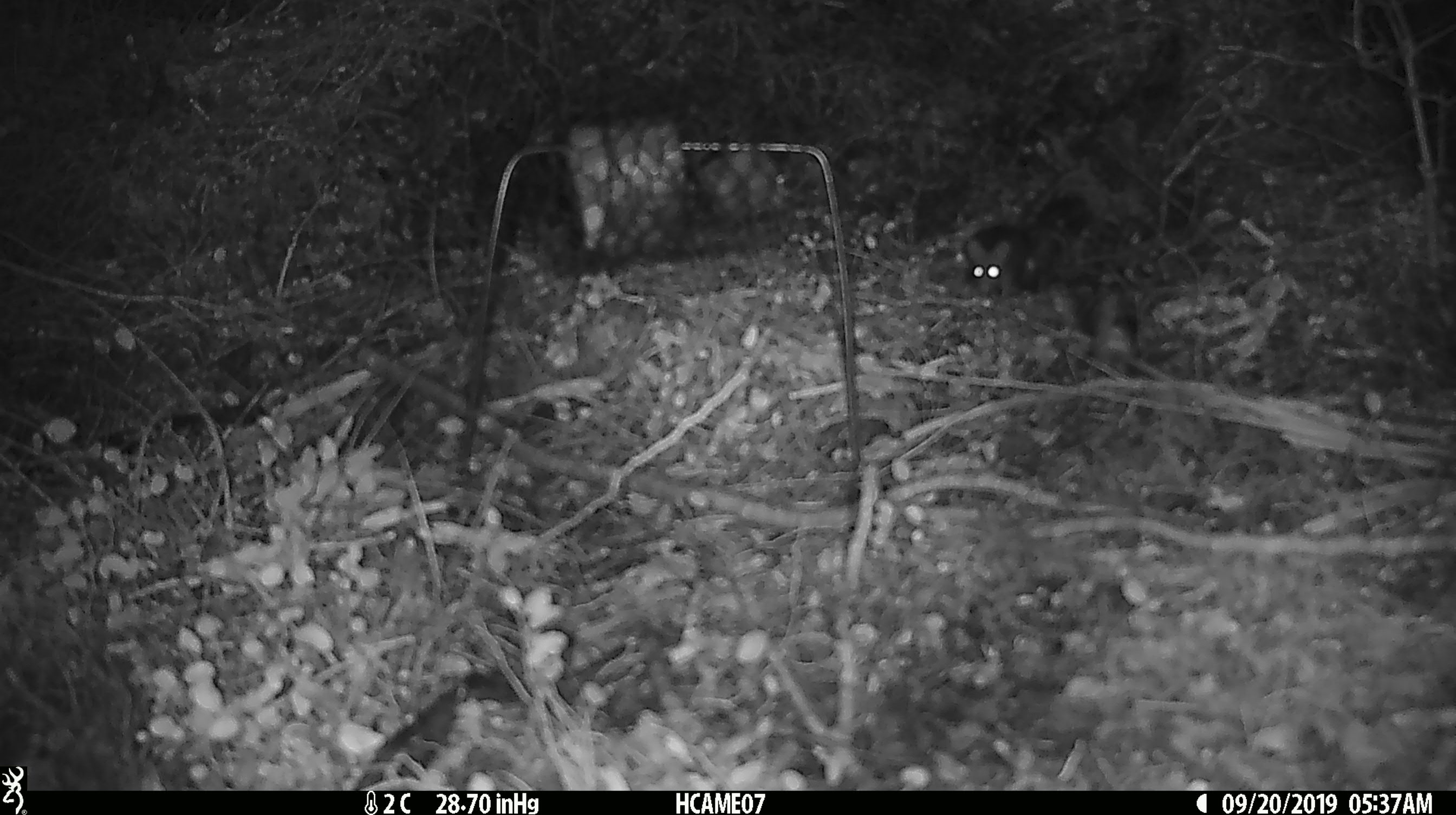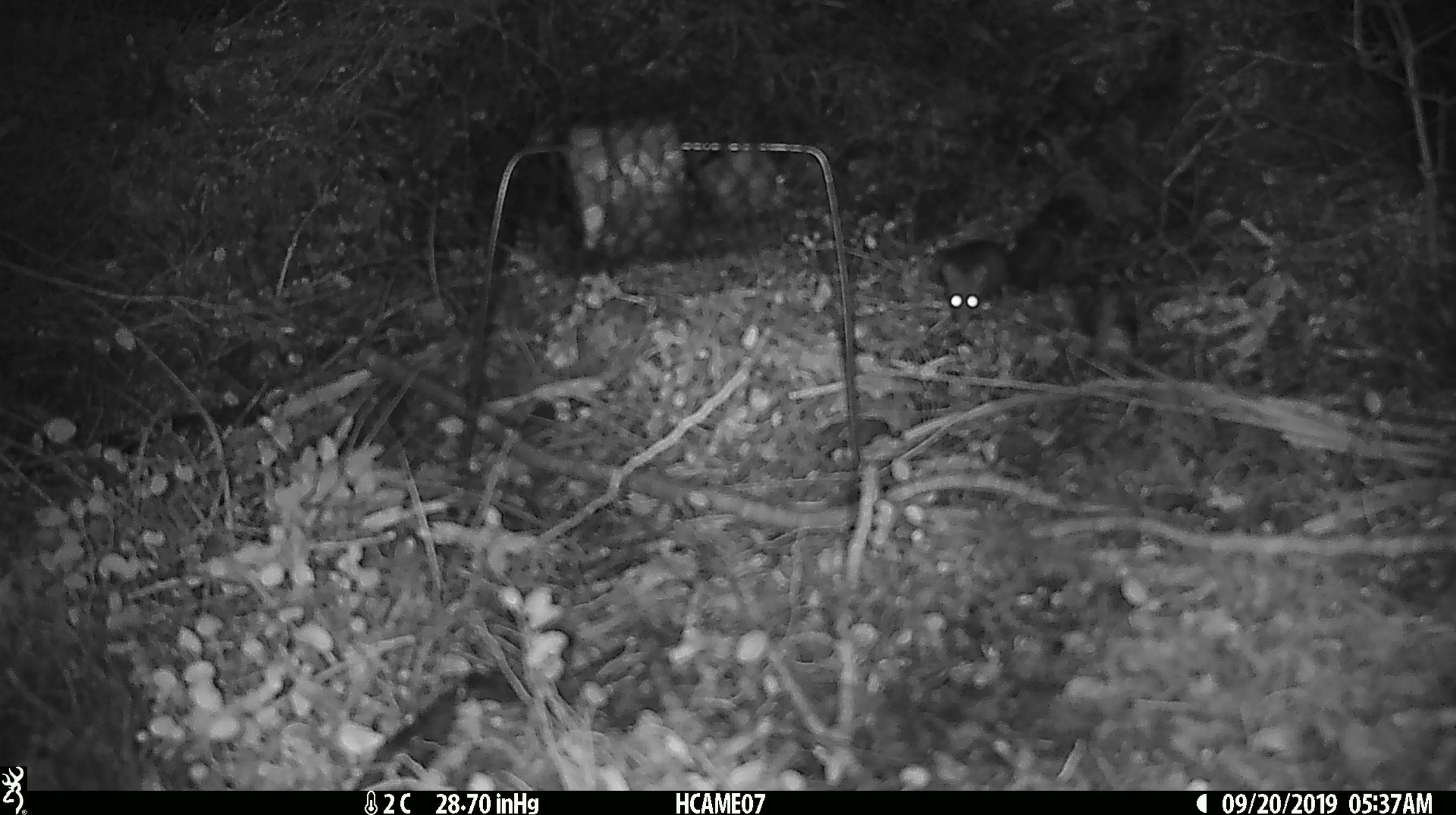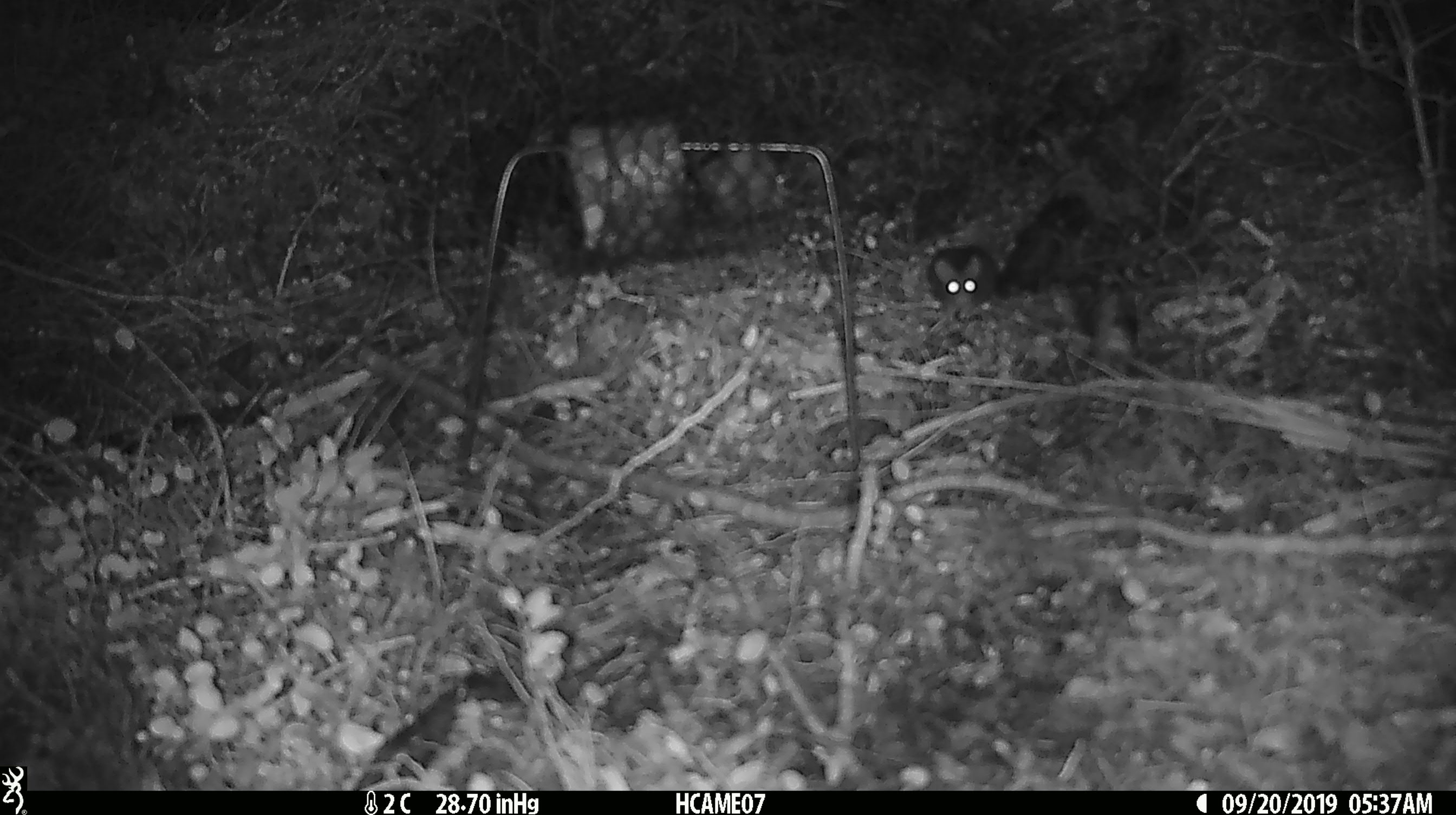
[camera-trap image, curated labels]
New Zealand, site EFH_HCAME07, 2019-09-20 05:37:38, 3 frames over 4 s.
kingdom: Animalia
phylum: Chordata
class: Mammalia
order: Rodentia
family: Muridae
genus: Mus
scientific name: Mus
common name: mouse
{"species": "mouse (Mus)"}